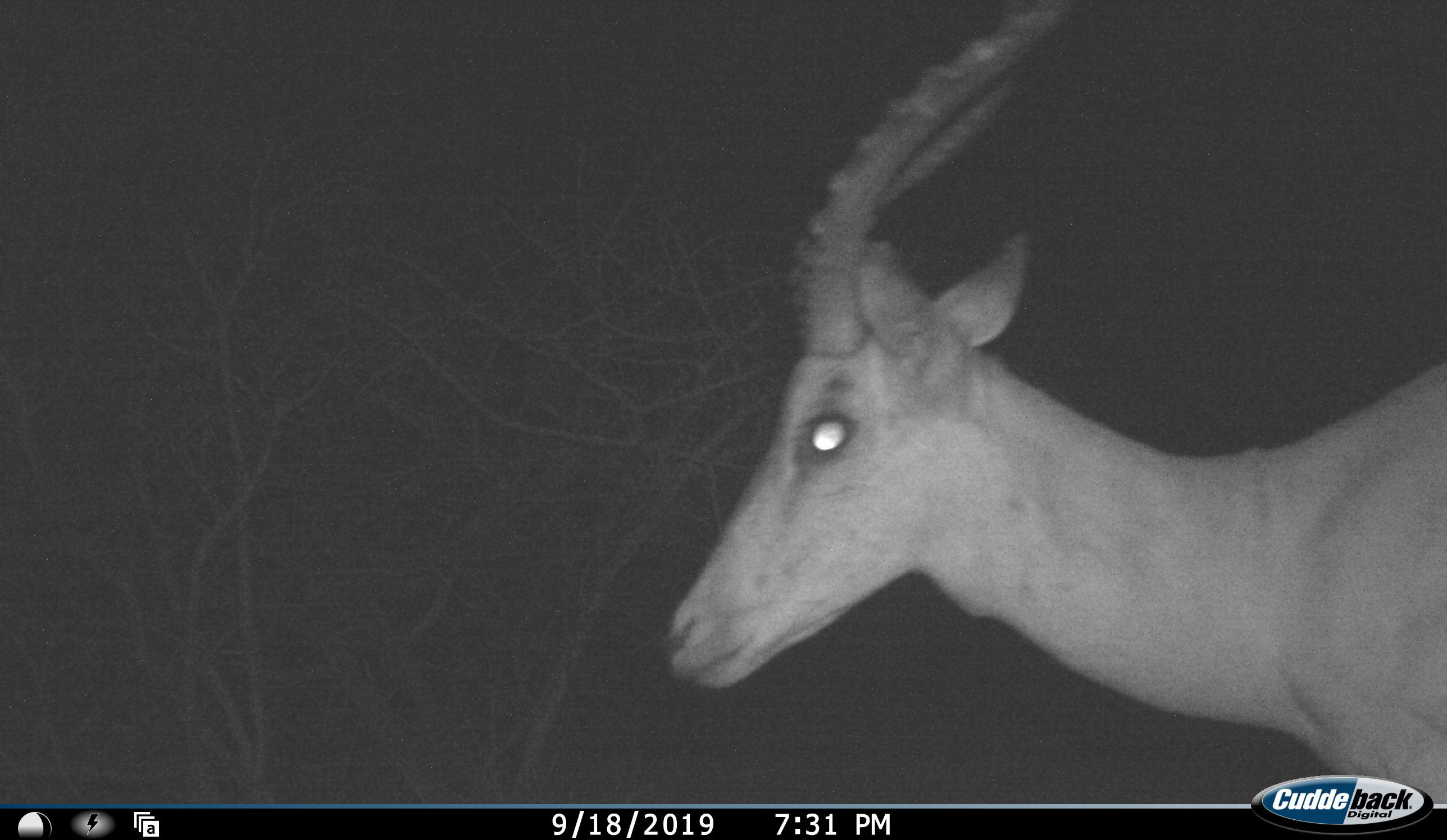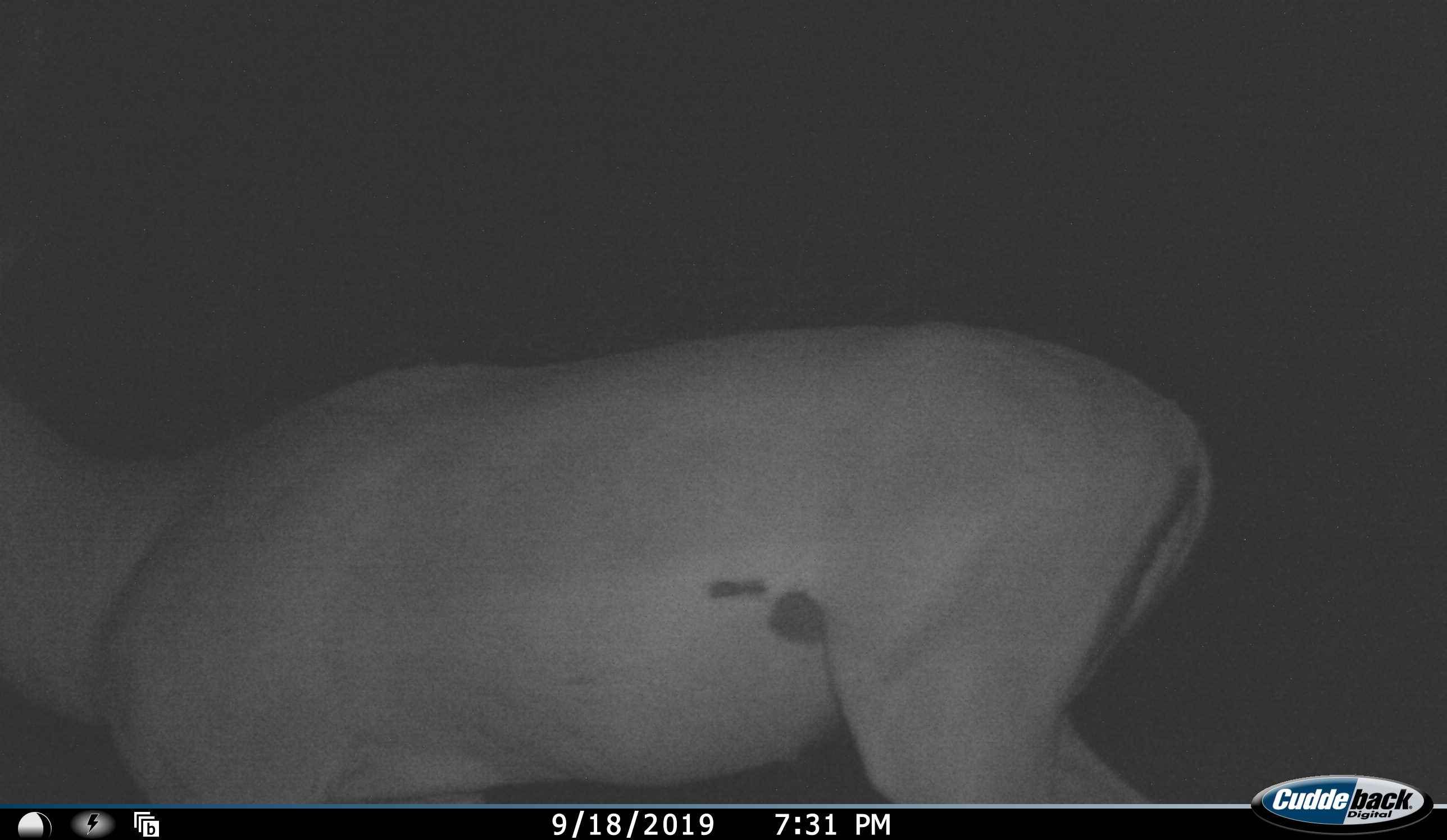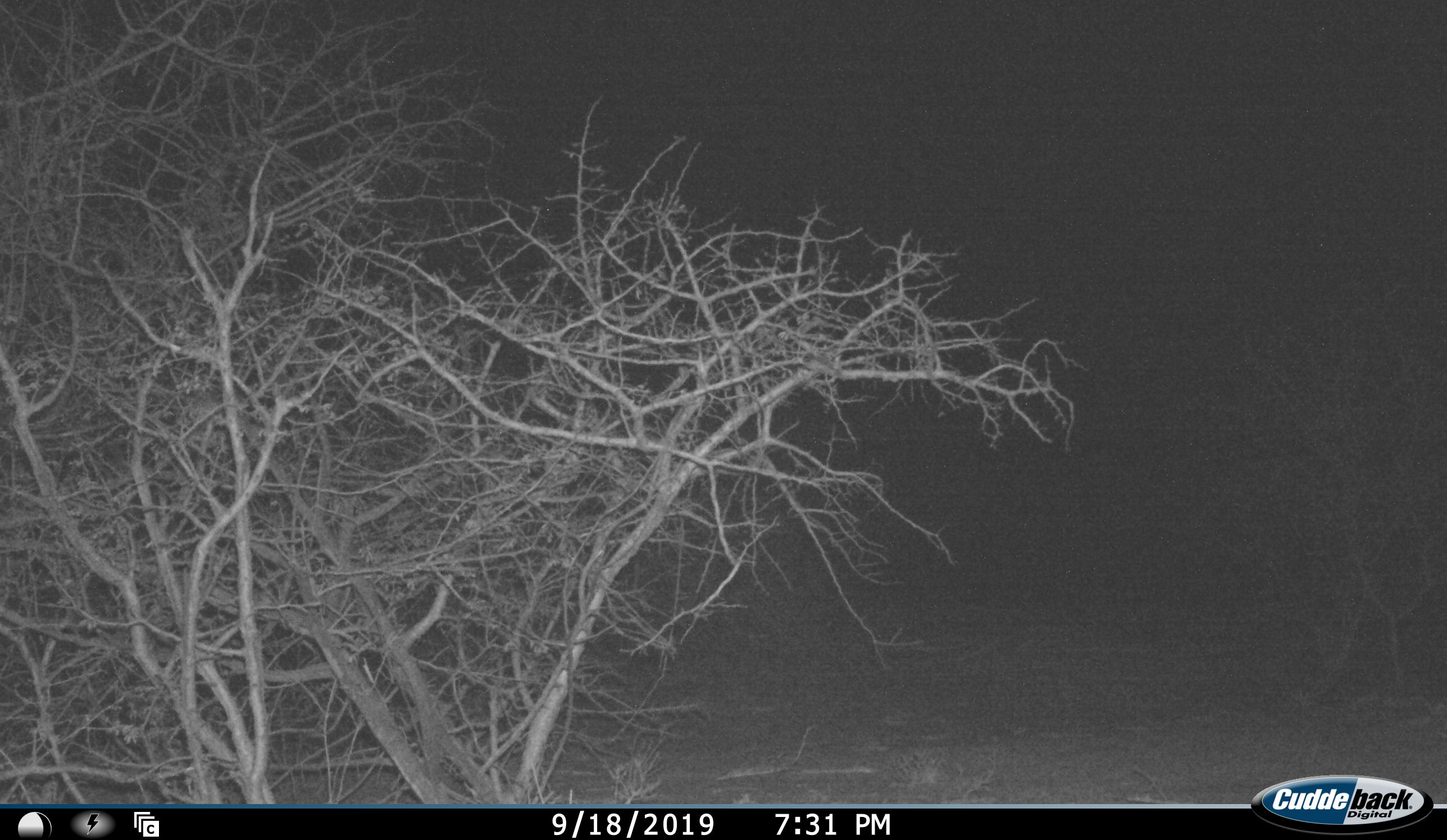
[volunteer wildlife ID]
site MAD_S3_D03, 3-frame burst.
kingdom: Animalia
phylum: Chordata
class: Mammalia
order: Artiodactyla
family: Bovidae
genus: Aepyceros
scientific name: Aepyceros melampus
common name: impala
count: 1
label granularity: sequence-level